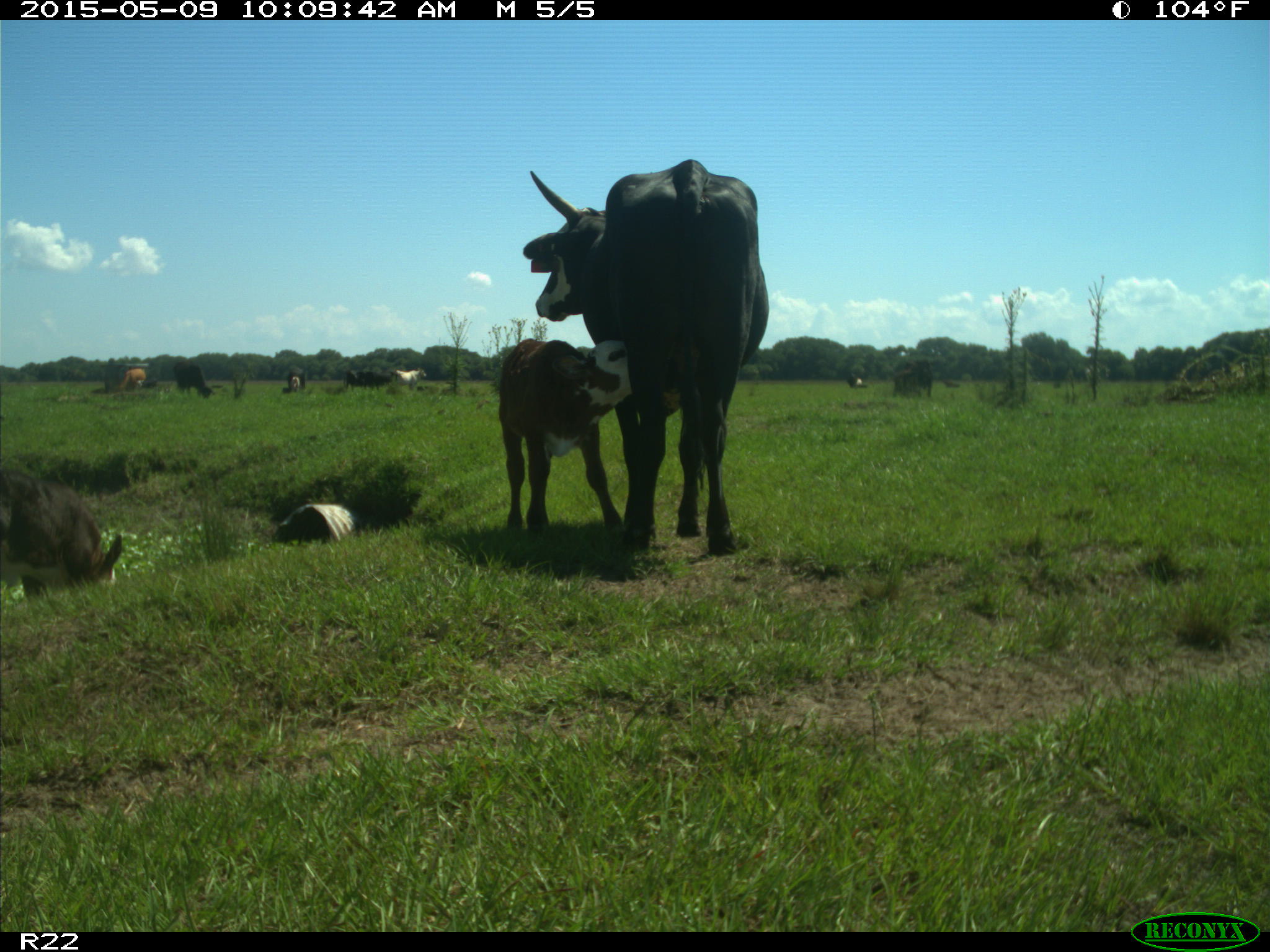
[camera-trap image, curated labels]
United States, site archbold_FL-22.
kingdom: Animalia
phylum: Chordata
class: Mammalia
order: Artiodactyla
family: Bovidae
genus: Bos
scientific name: Bos taurus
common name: domestic cow